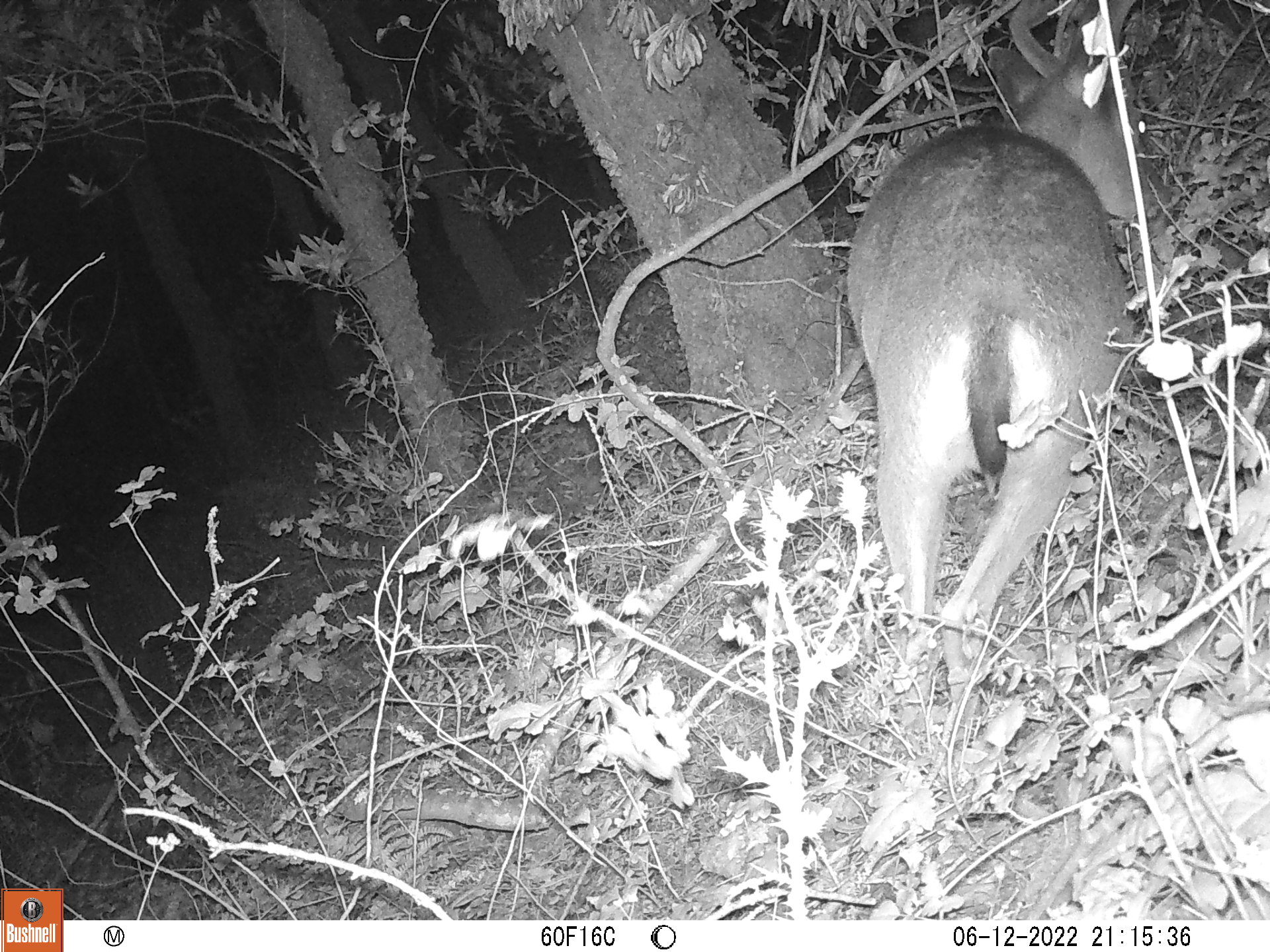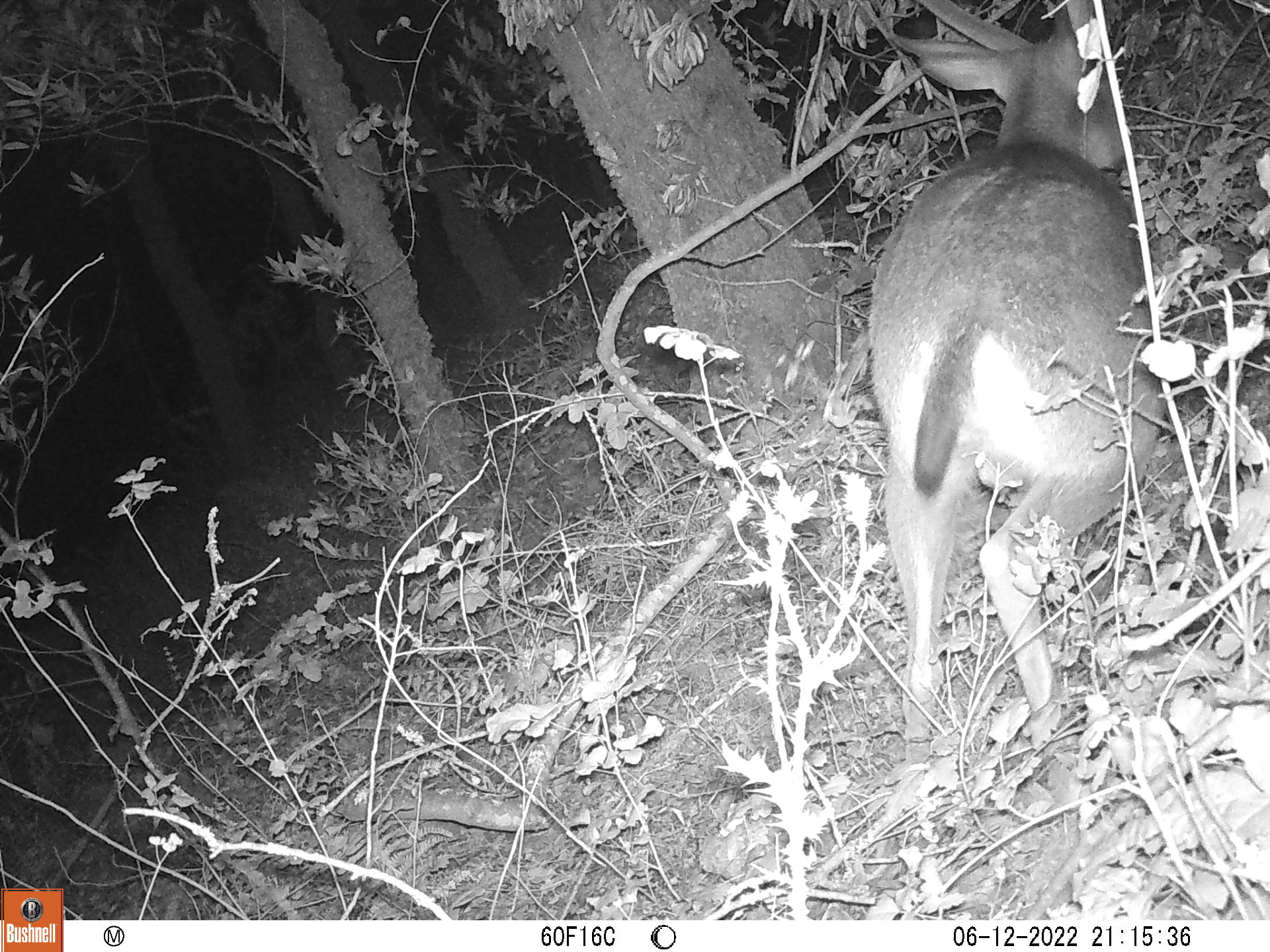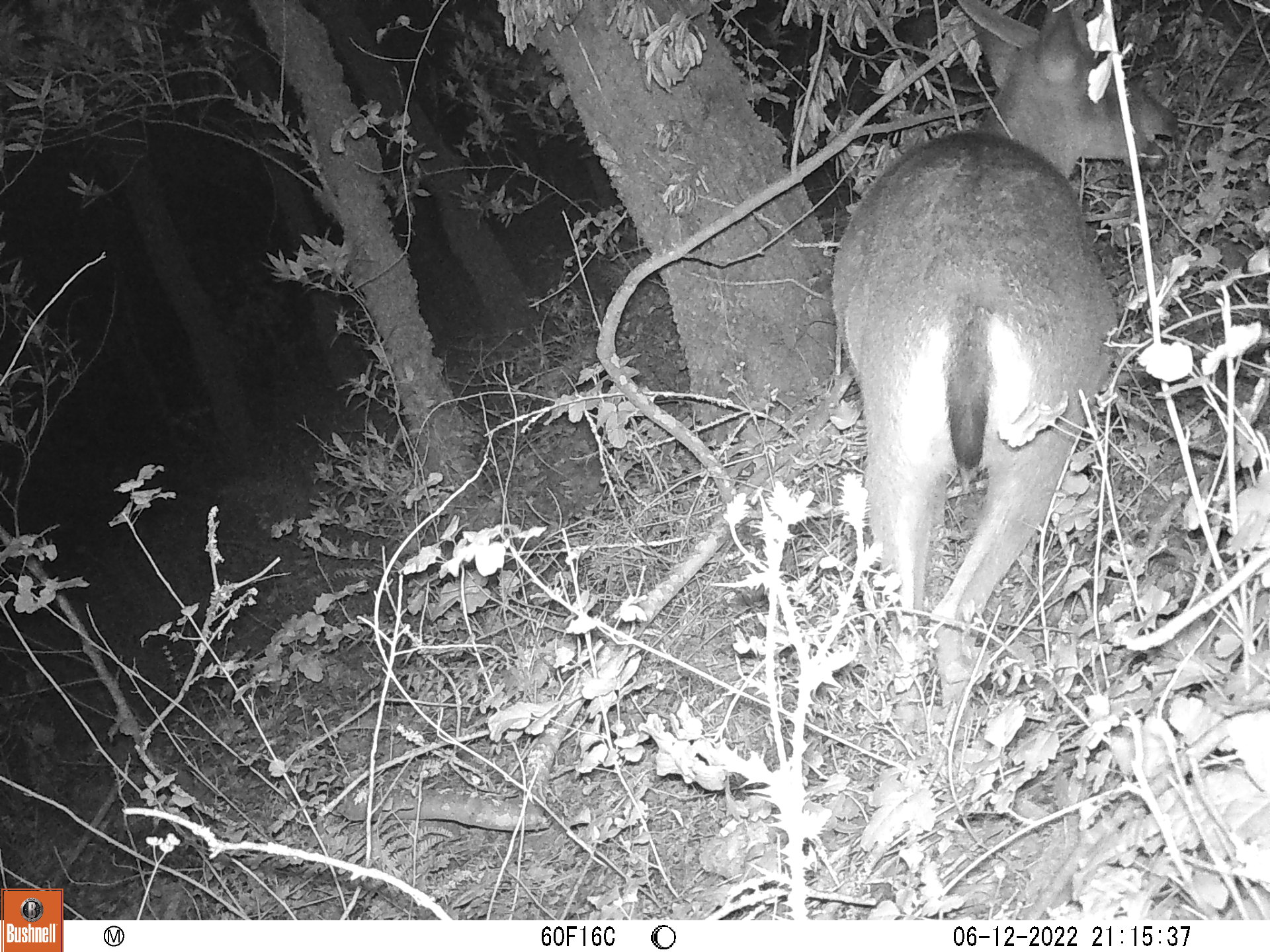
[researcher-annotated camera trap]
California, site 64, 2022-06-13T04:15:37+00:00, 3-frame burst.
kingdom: Animalia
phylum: Chordata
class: Mammalia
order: Artiodactyla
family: Cervidae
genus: Odocoileus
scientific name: Odocoileus hemionus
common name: mule deer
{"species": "mule deer (Odocoileus hemionus)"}